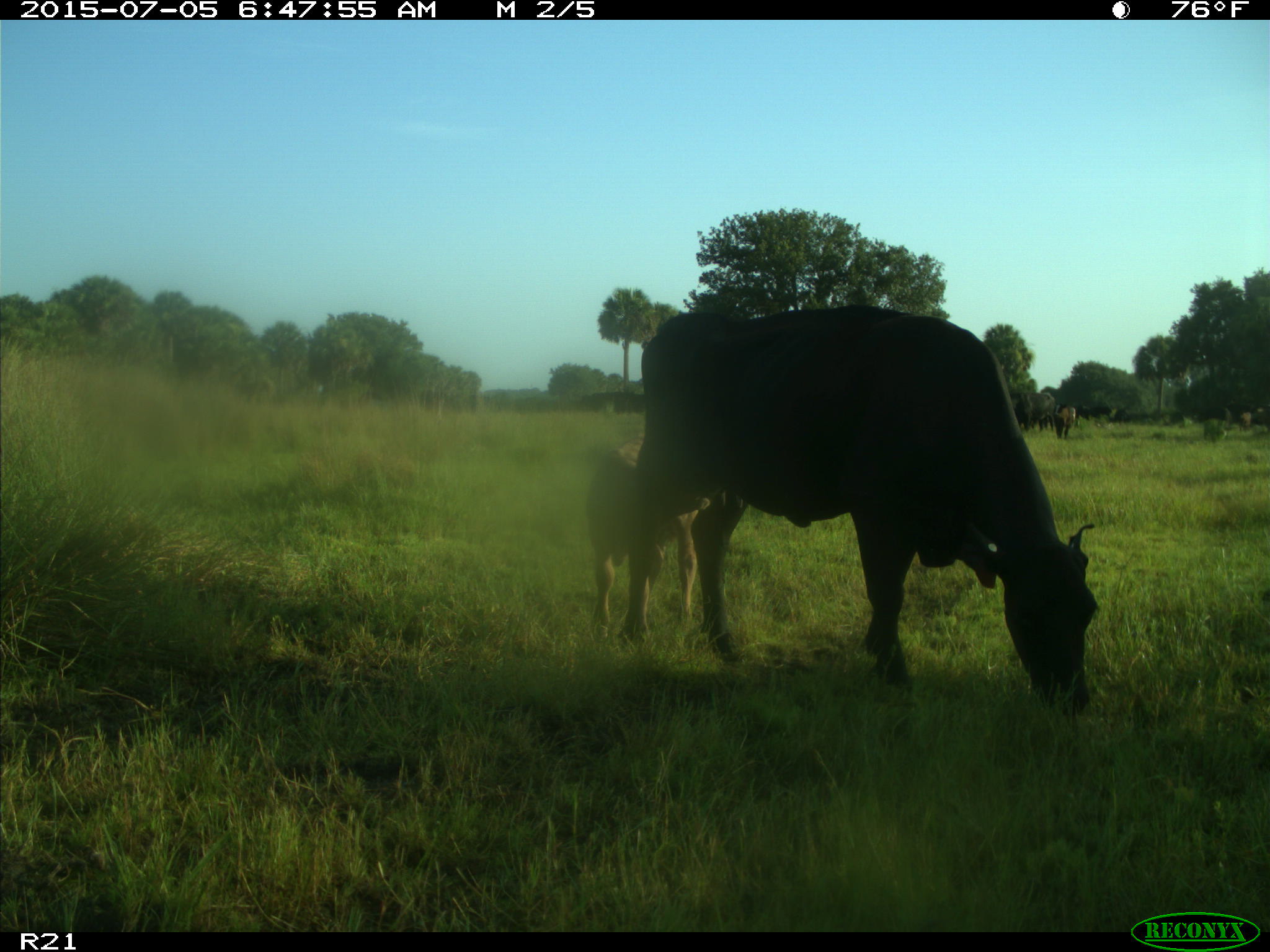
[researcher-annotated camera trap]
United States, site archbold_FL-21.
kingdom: Animalia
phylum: Chordata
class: Mammalia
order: Artiodactyla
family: Bovidae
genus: Bos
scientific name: Bos taurus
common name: domestic cow